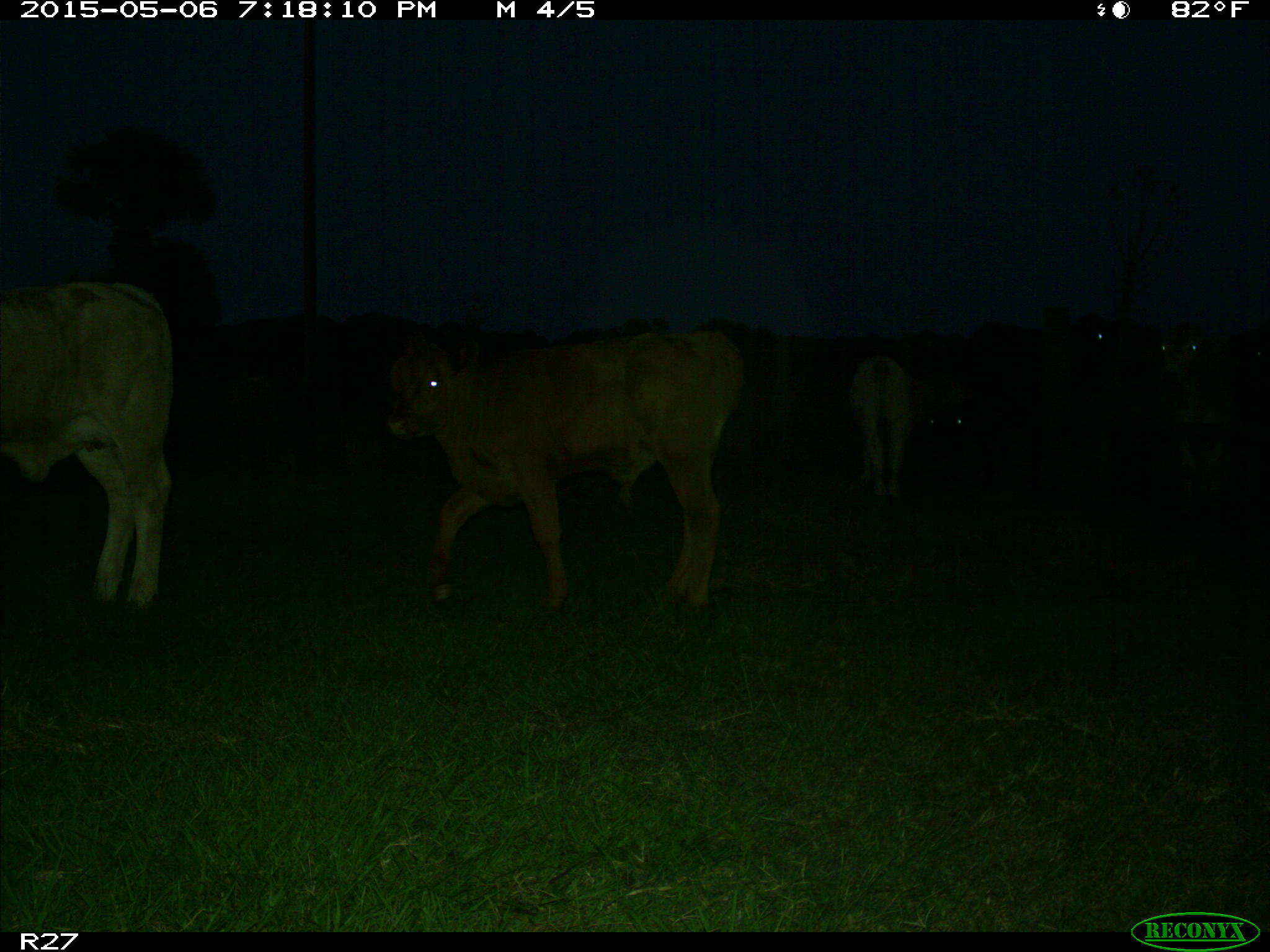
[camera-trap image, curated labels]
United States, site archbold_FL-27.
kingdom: Animalia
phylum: Chordata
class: Mammalia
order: Artiodactyla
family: Bovidae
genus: Bos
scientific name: Bos taurus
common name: domestic cow